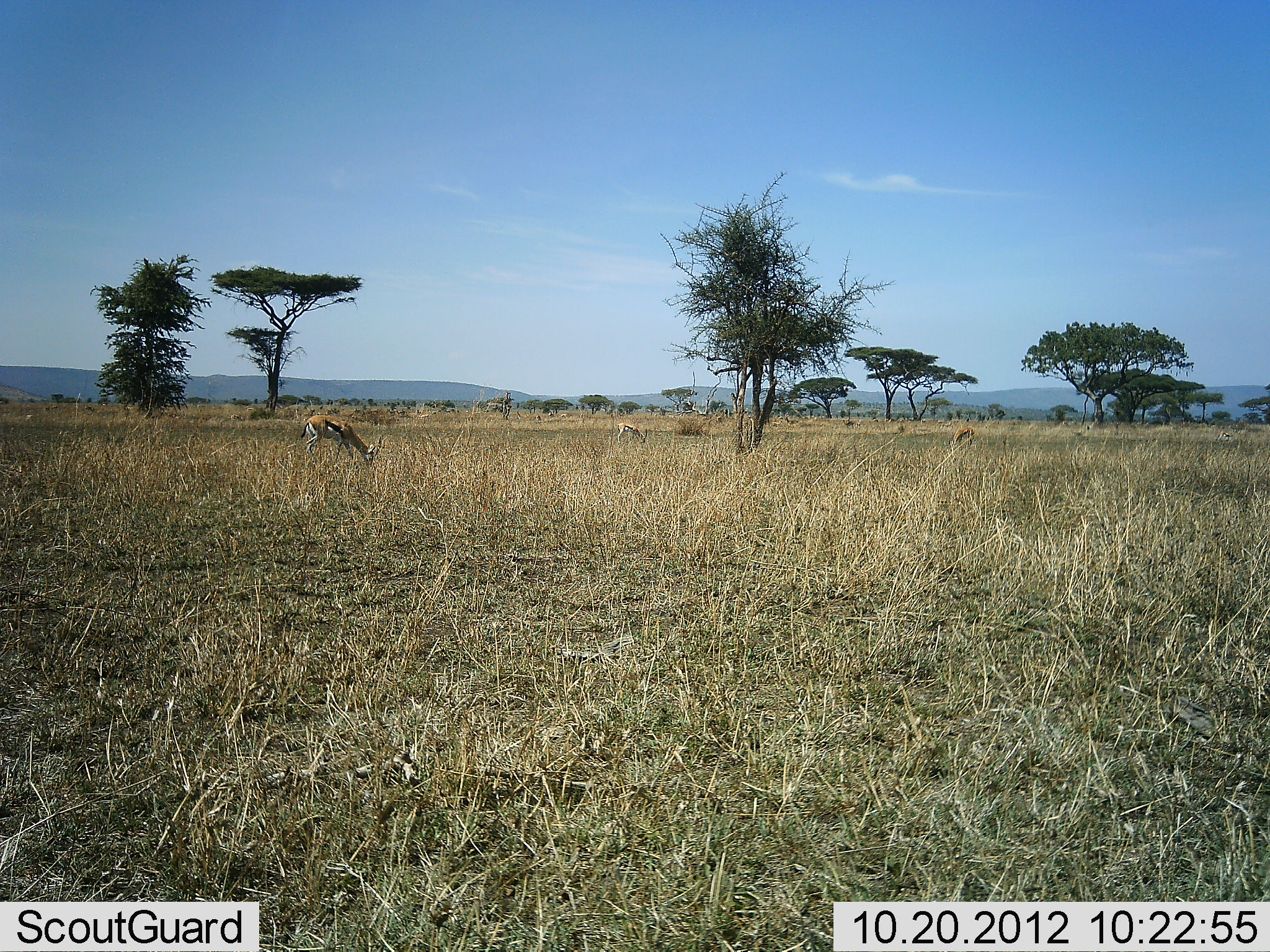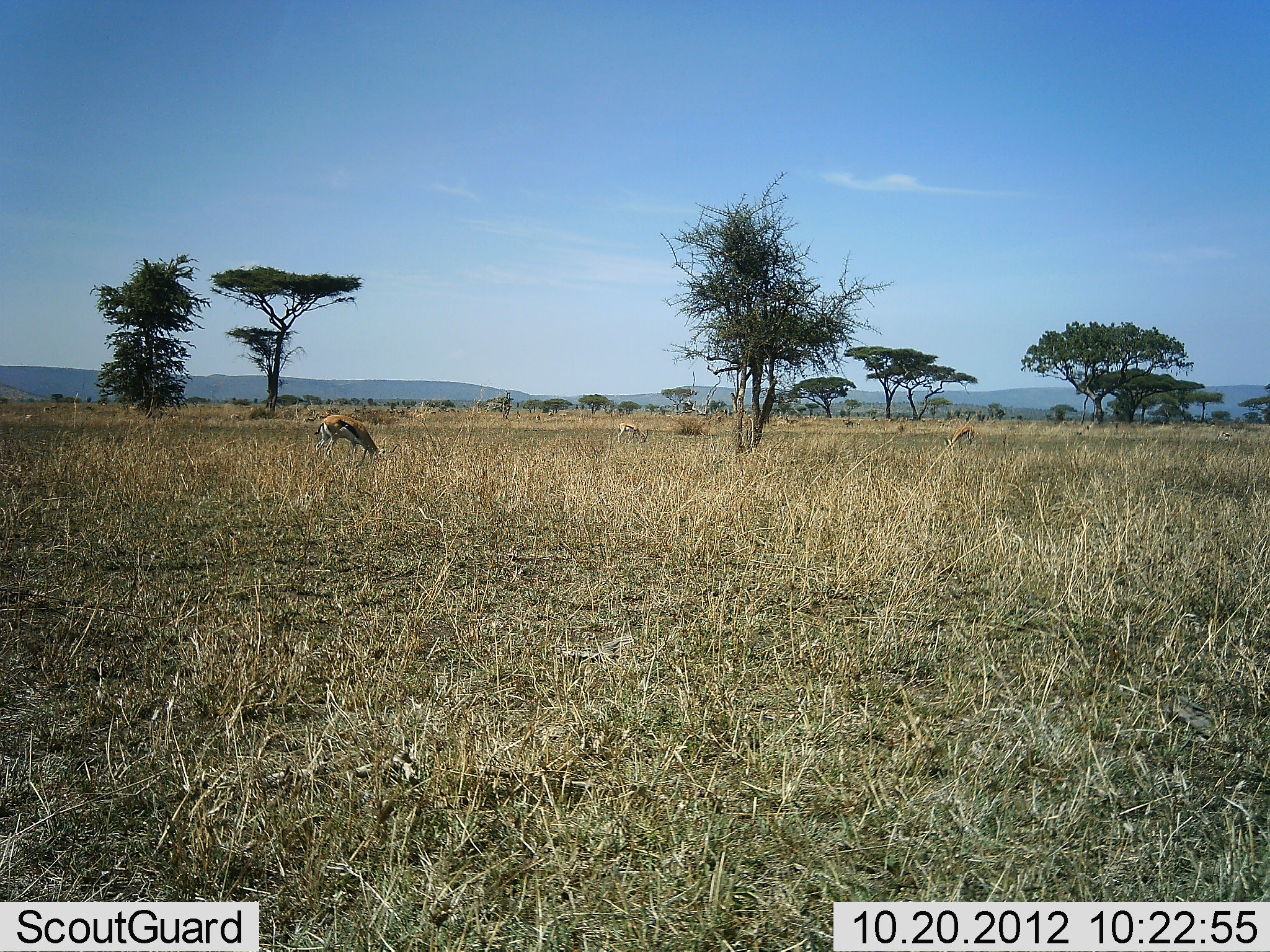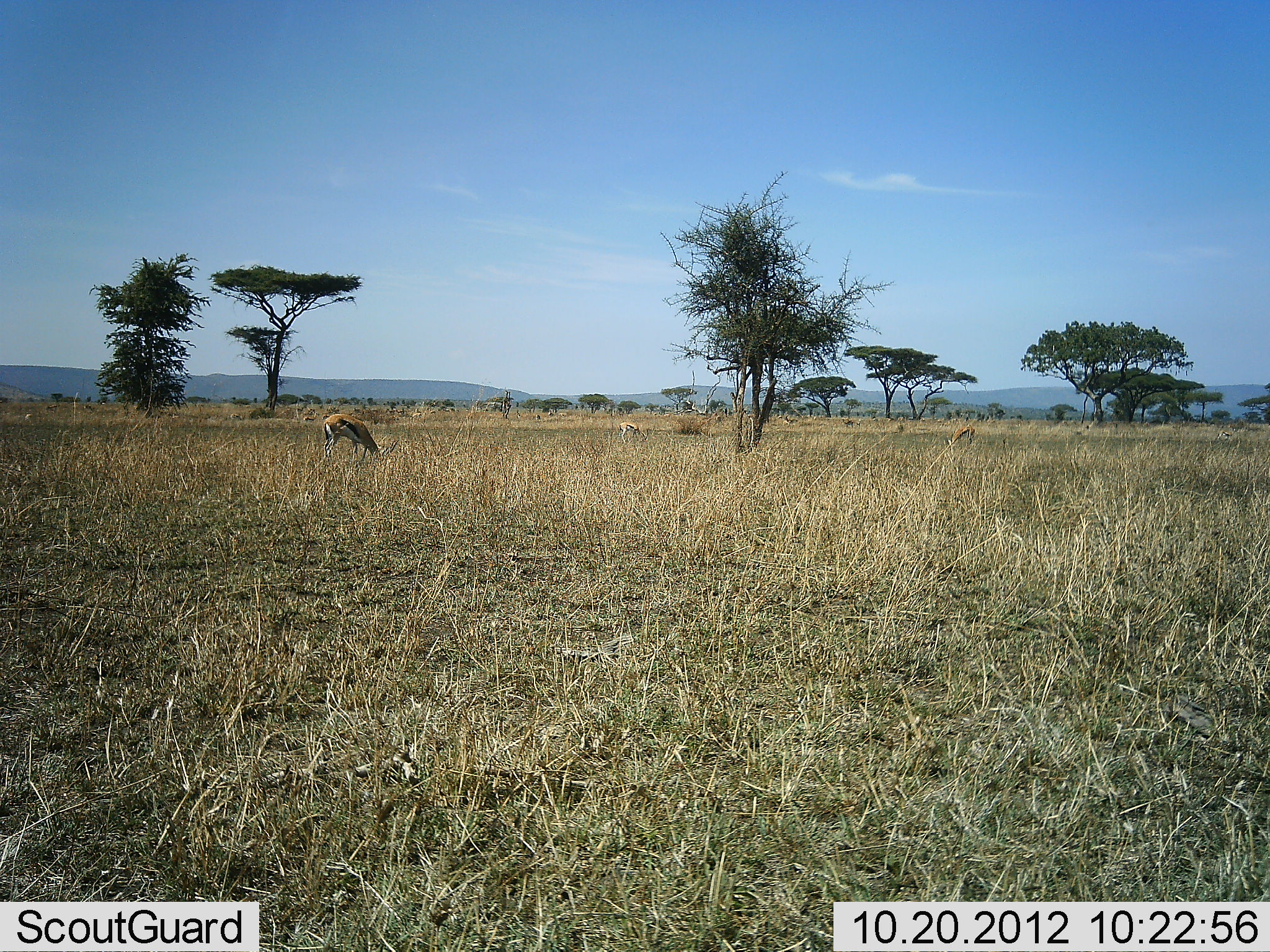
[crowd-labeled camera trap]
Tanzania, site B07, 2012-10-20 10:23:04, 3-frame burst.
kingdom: Animalia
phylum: Chordata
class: Mammalia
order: Artiodactyla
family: Bovidae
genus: Eudorcas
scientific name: Eudorcas thomsonii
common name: thomson's gazelle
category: gazellethomsons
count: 3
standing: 20%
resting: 0%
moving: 0%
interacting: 0%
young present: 0%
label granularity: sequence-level